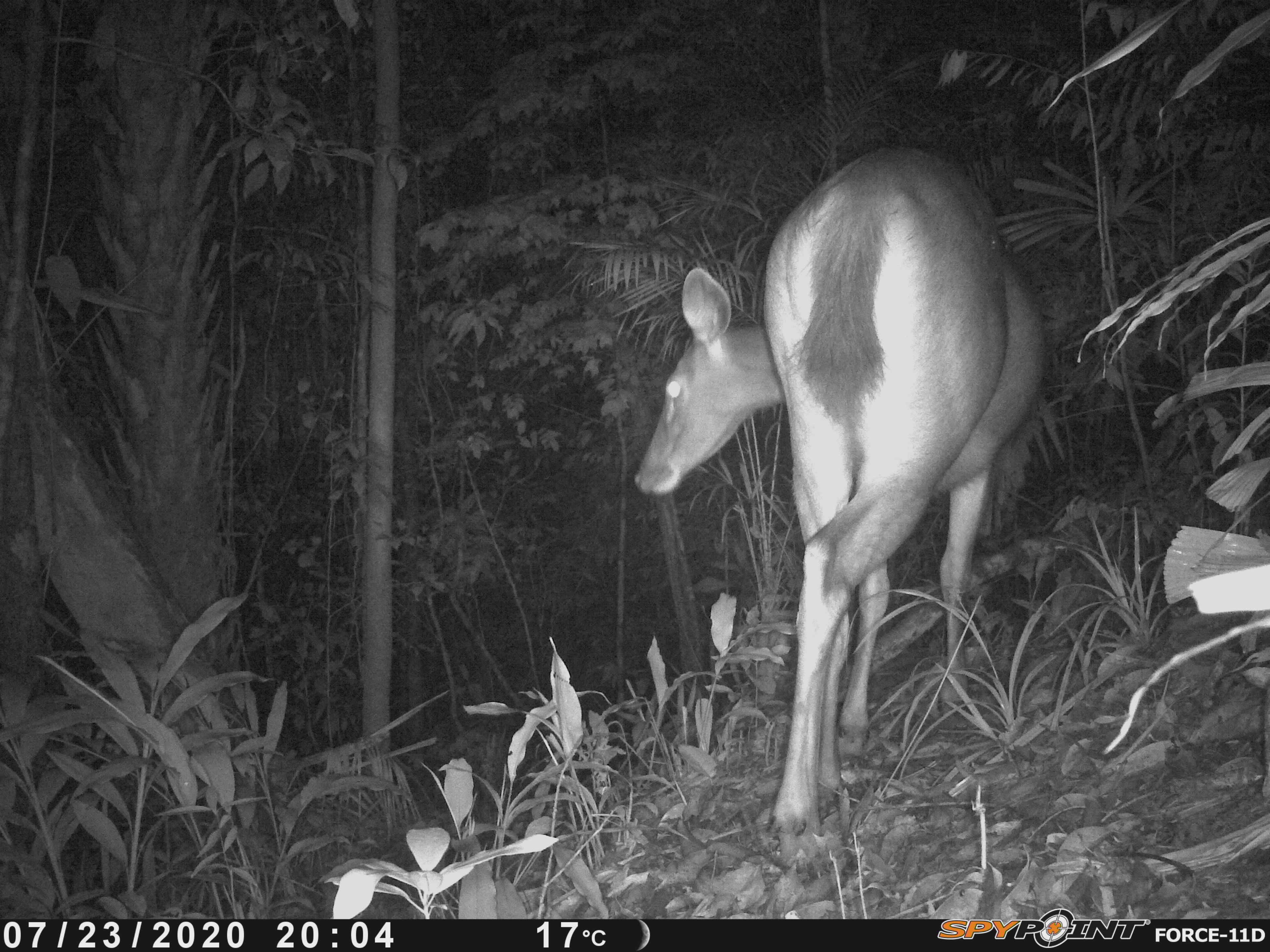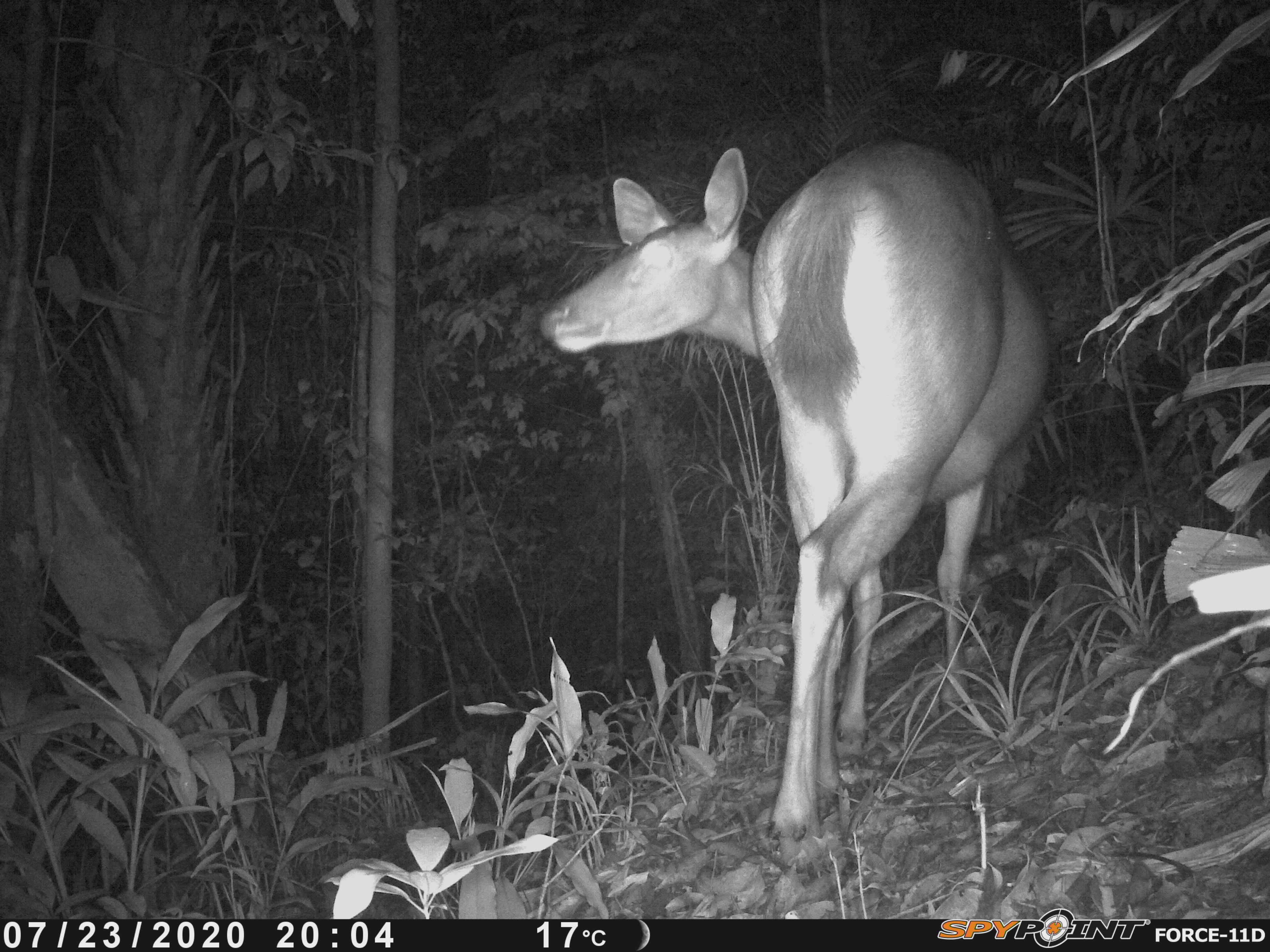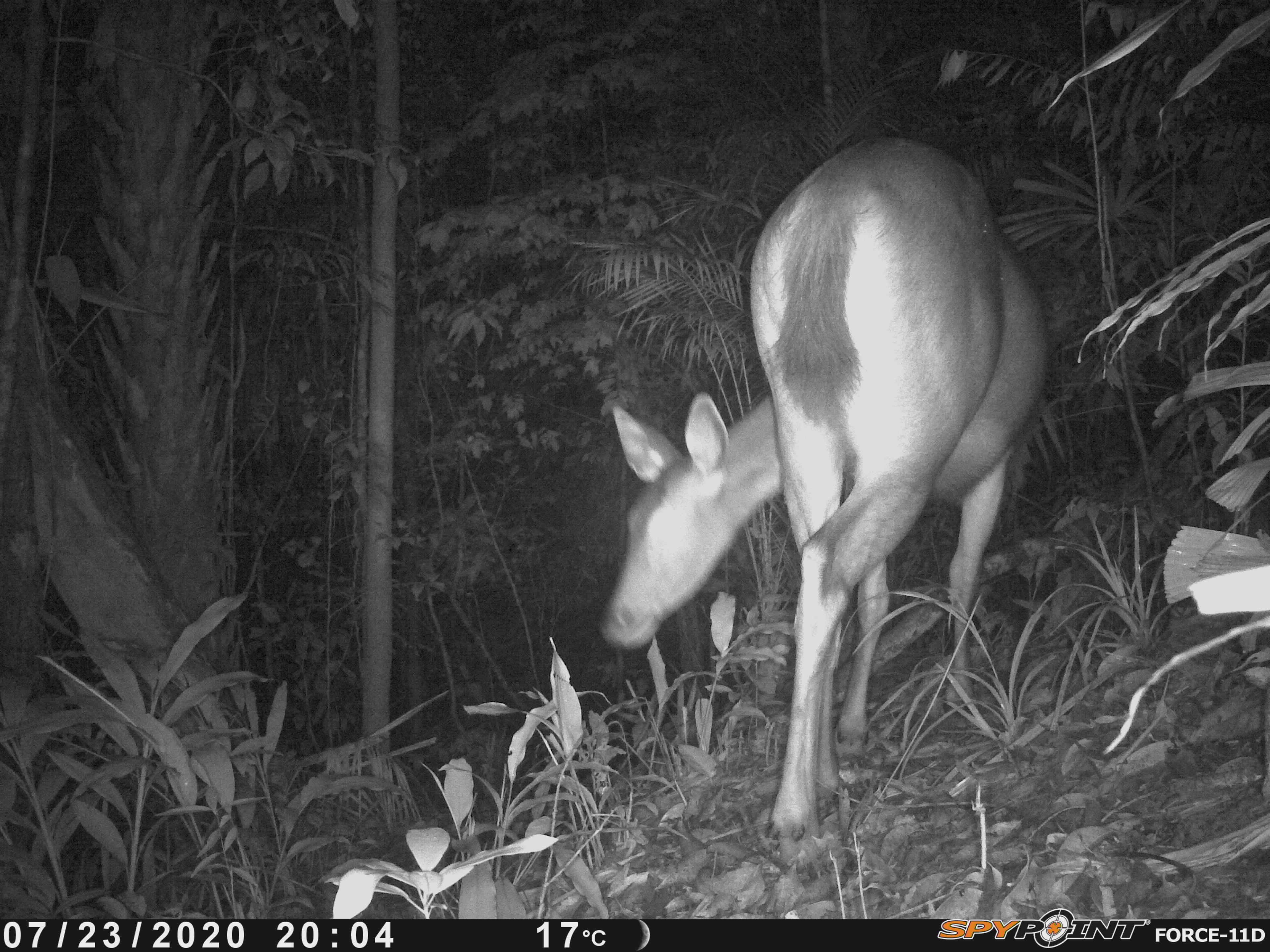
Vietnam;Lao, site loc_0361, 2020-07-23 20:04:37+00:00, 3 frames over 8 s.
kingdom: Animalia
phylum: Chordata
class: Mammalia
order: Artiodactyla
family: Cervidae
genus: Rusa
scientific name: Rusa unicolor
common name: sambar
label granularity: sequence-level